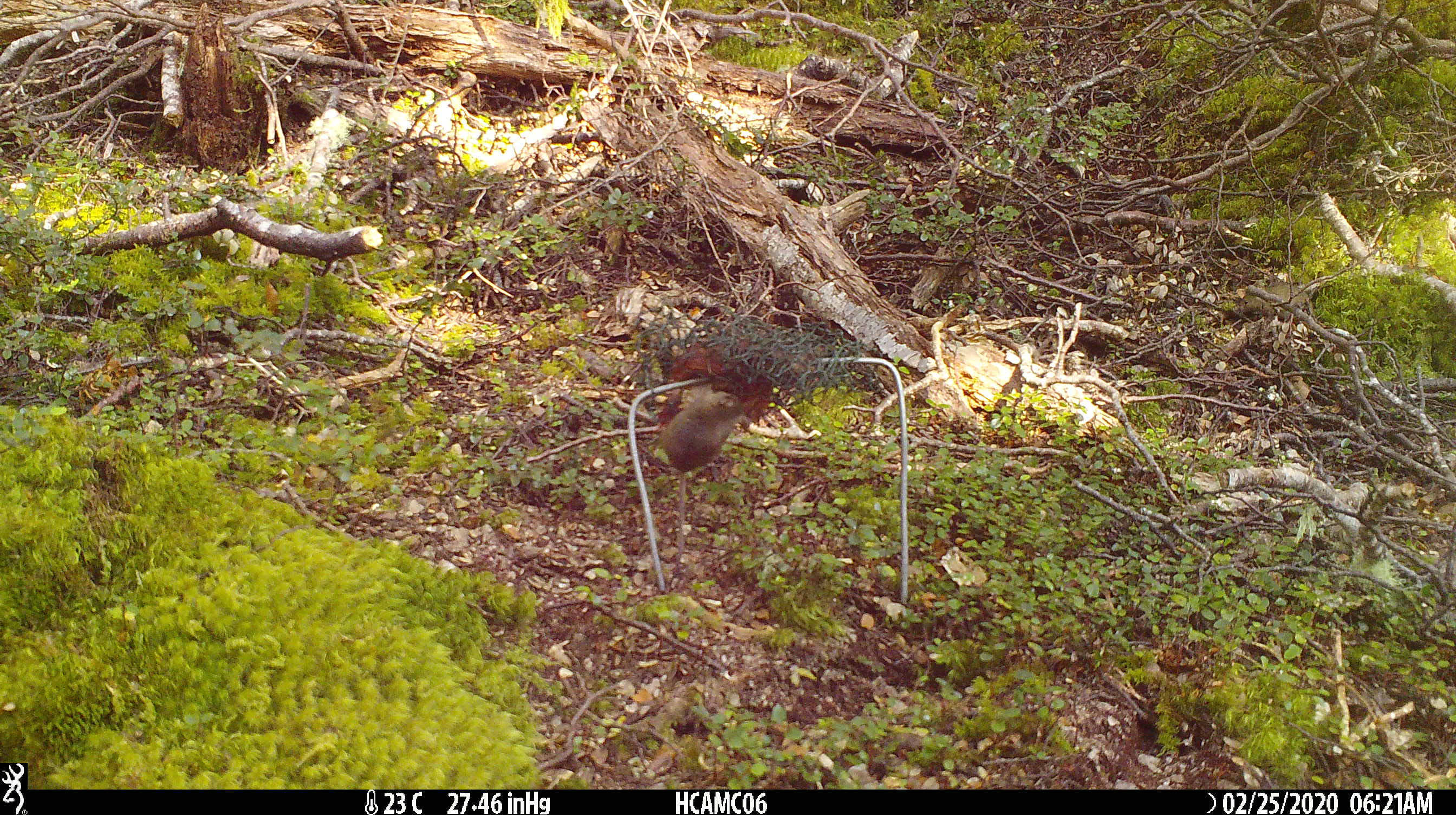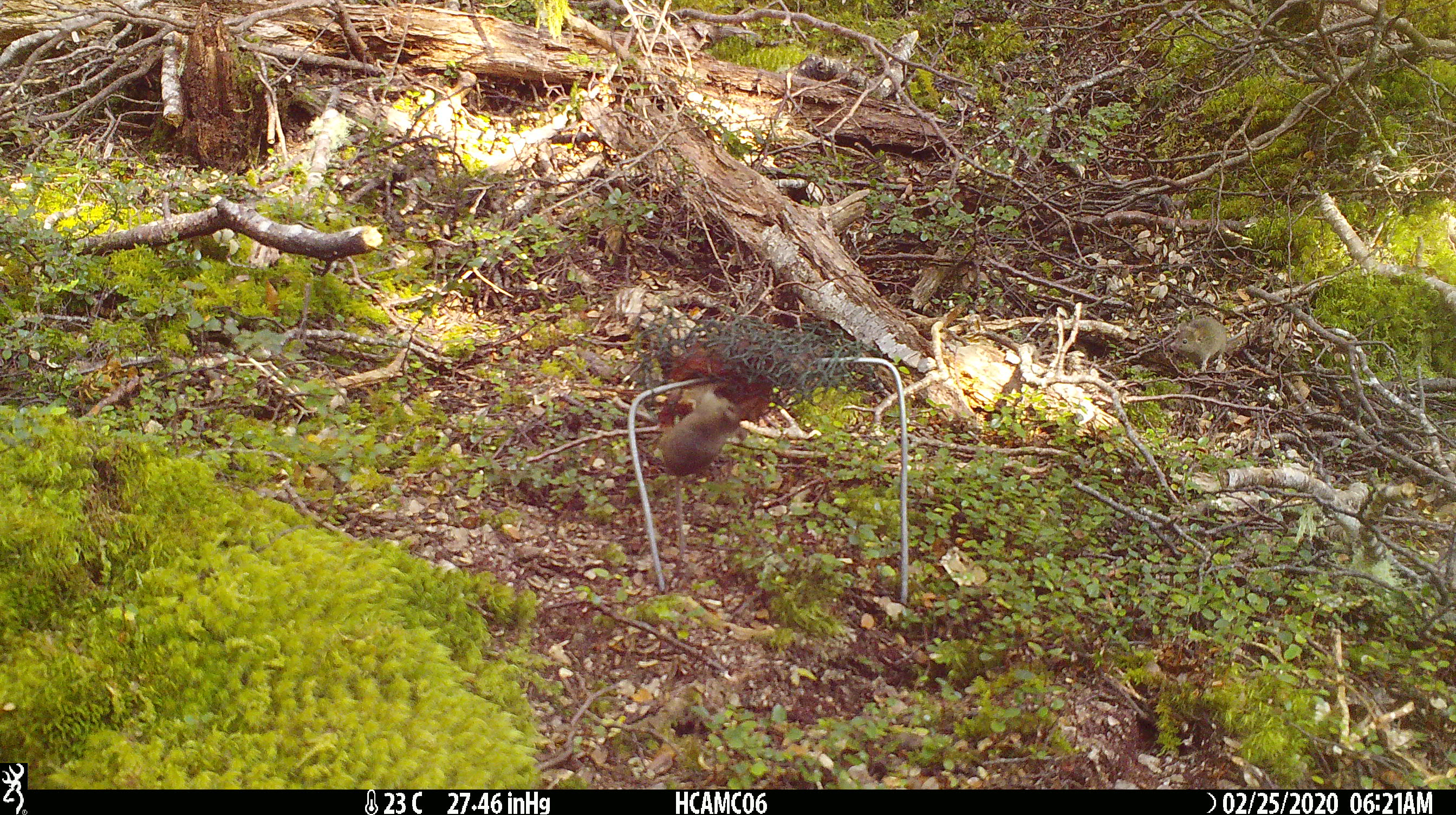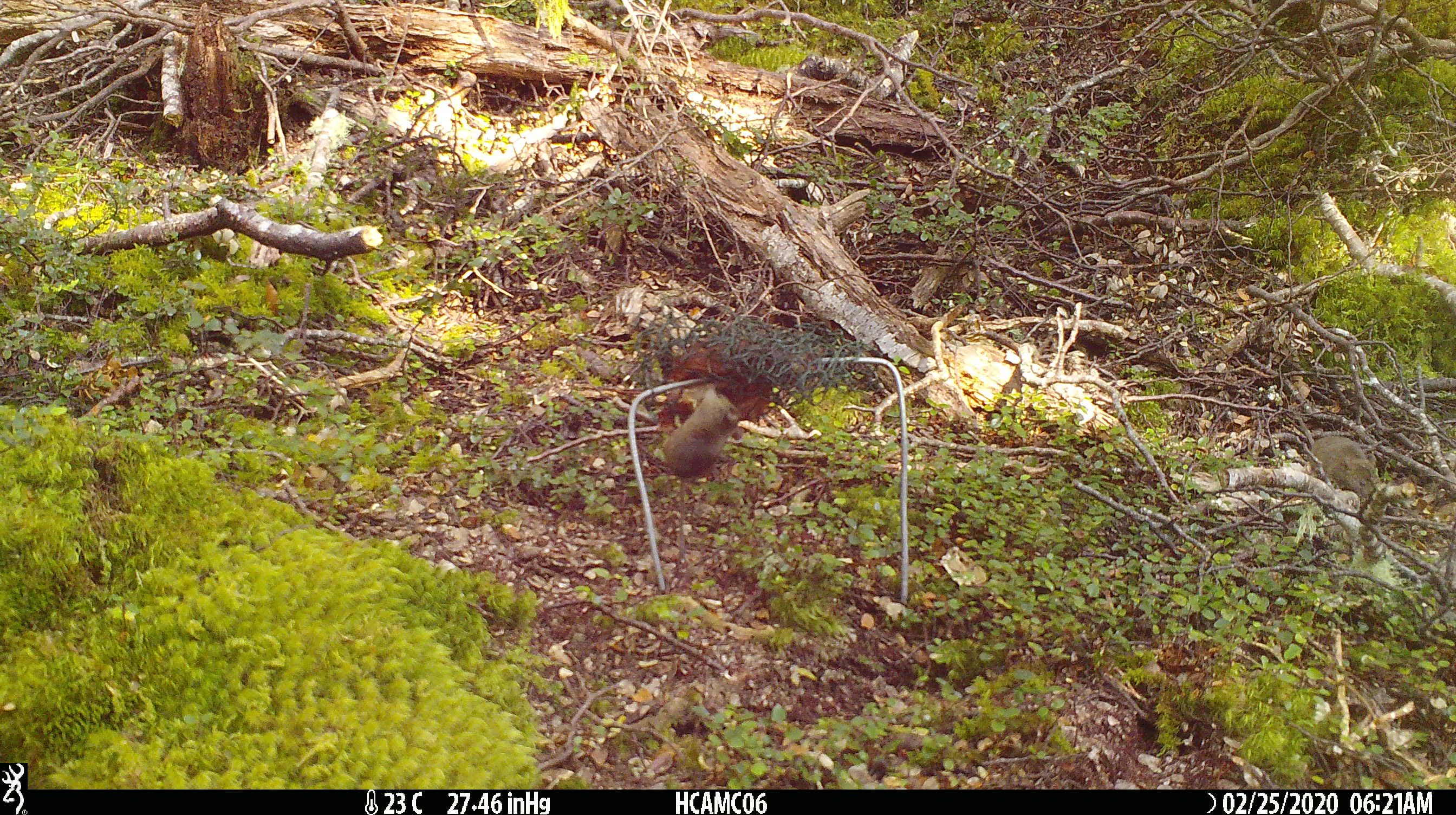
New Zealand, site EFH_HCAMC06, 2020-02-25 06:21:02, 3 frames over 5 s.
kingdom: Animalia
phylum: Chordata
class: Mammalia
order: Rodentia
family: Muridae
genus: Mus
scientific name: Mus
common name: mouse